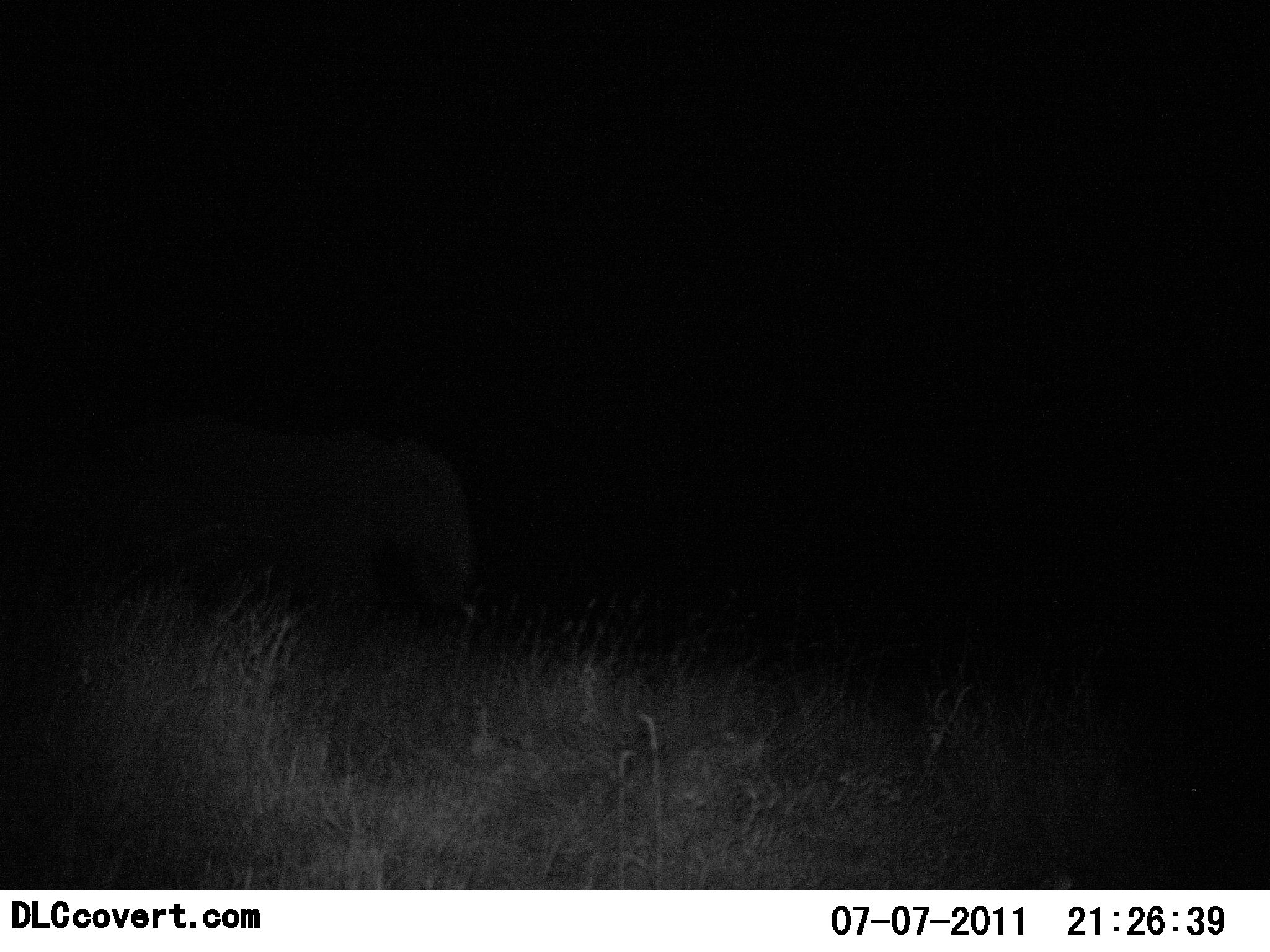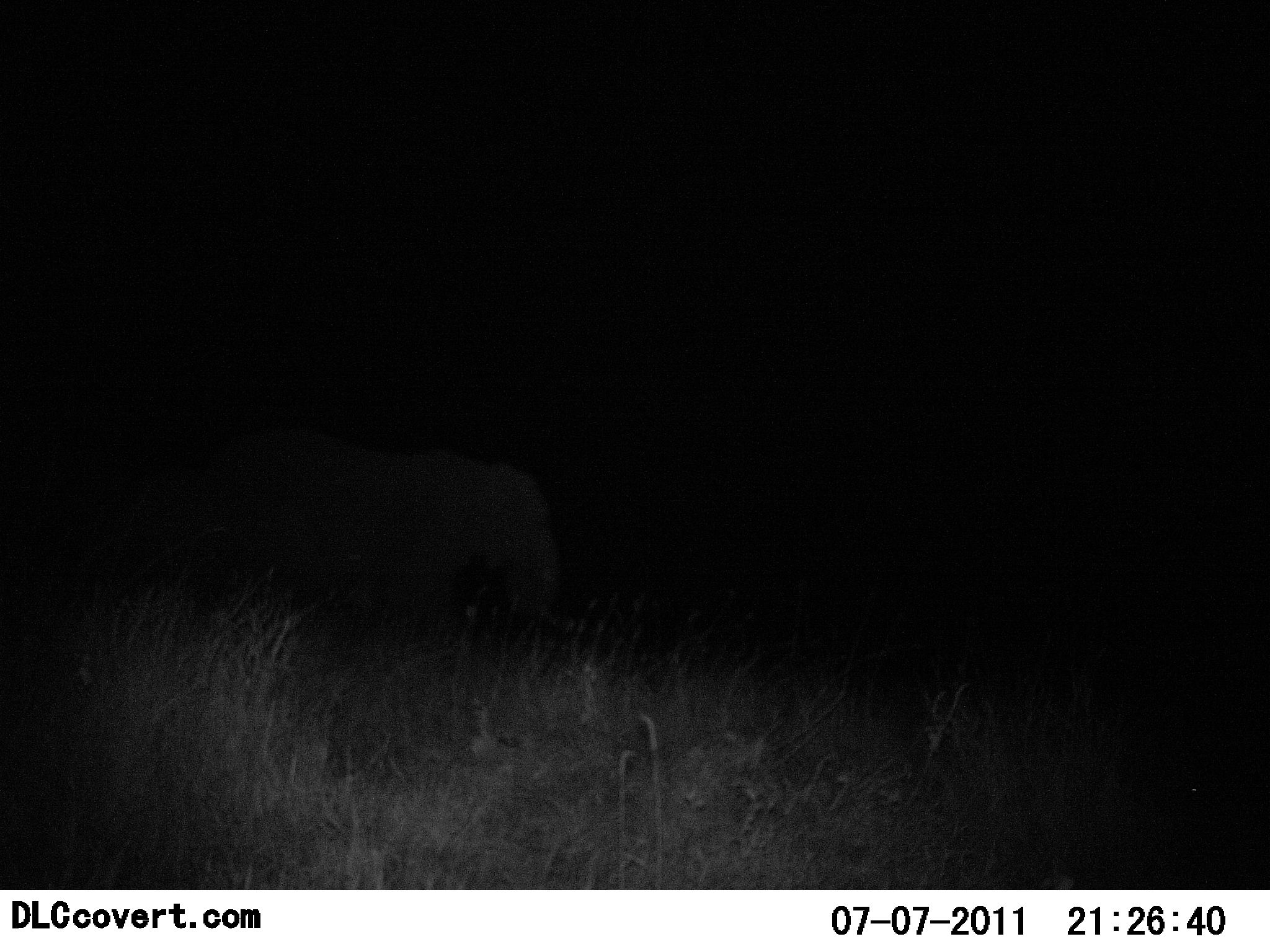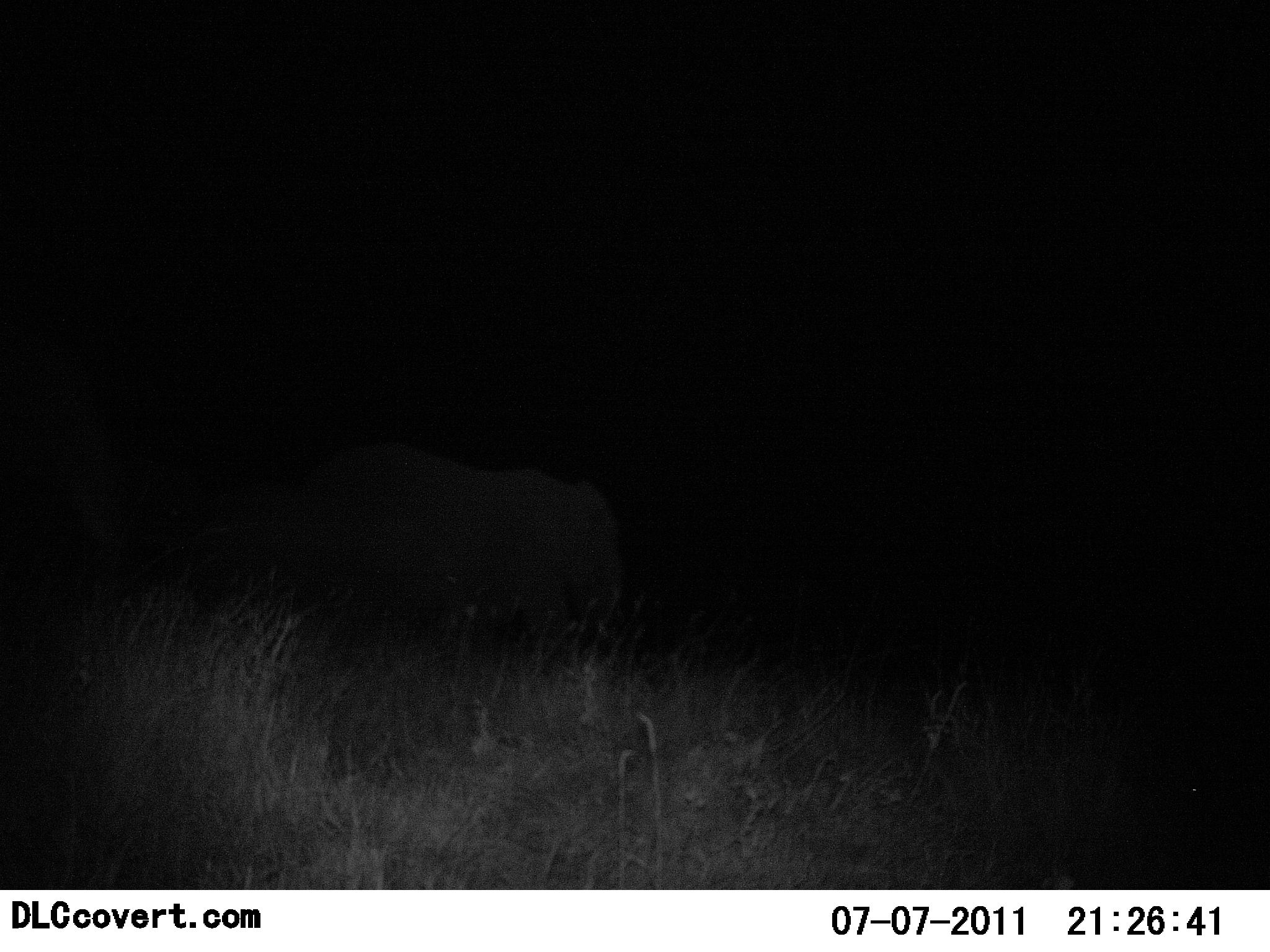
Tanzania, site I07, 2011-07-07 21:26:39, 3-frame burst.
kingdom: Animalia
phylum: Chordata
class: Mammalia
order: Proboscidea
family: Elephantidae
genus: Loxodonta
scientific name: Loxodonta africana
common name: african bush elephant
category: elephant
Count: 1.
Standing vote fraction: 0%.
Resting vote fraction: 0%.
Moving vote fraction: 100%.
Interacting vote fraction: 0%.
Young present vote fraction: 8%.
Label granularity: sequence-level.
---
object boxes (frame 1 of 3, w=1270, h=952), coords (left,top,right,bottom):
animal: (75,417,475,668)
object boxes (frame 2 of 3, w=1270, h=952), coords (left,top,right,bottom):
animal: (183,425,565,676)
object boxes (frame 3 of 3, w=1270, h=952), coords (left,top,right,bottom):
animal: (291,442,628,672); (0,330,122,589)